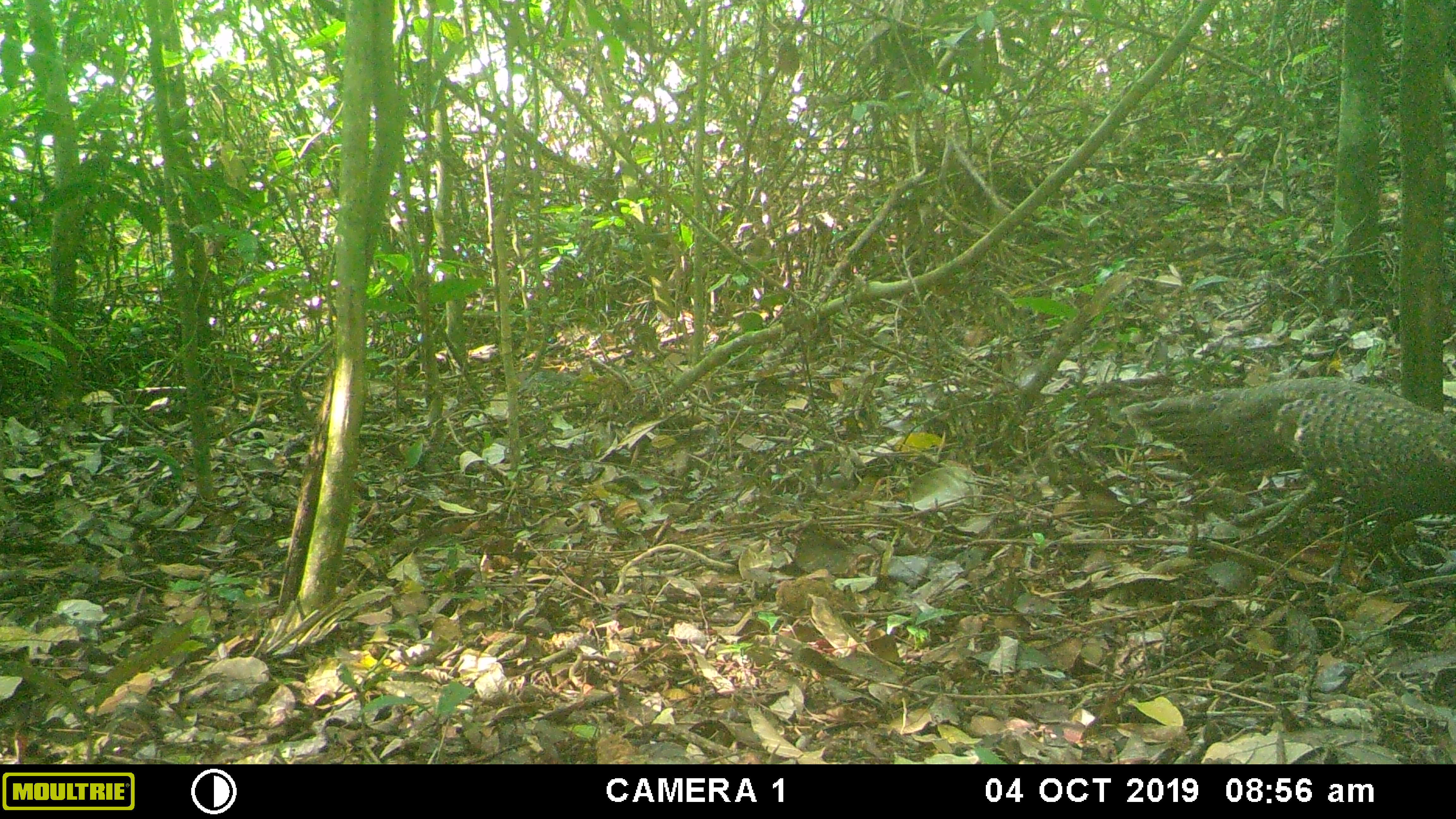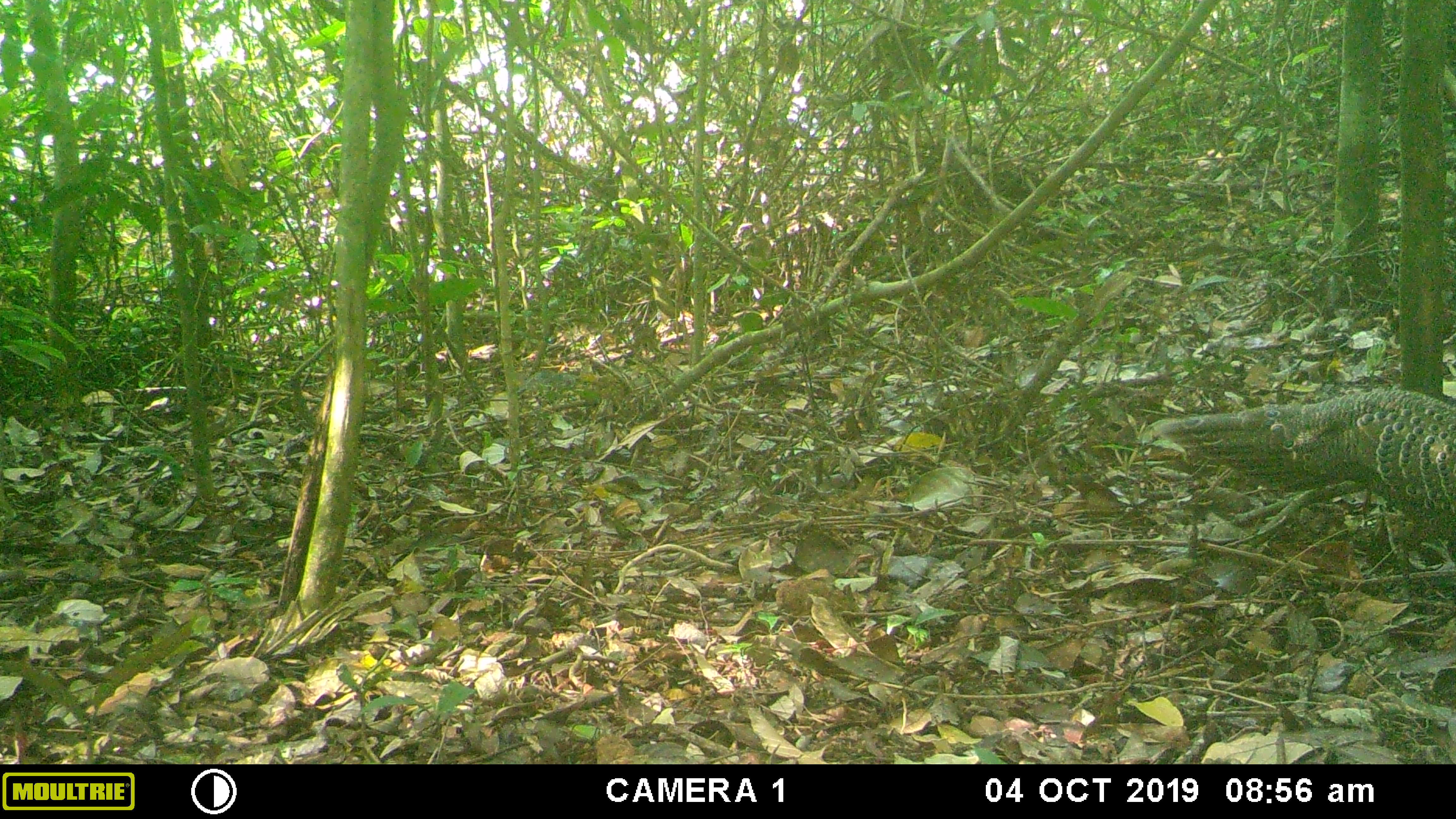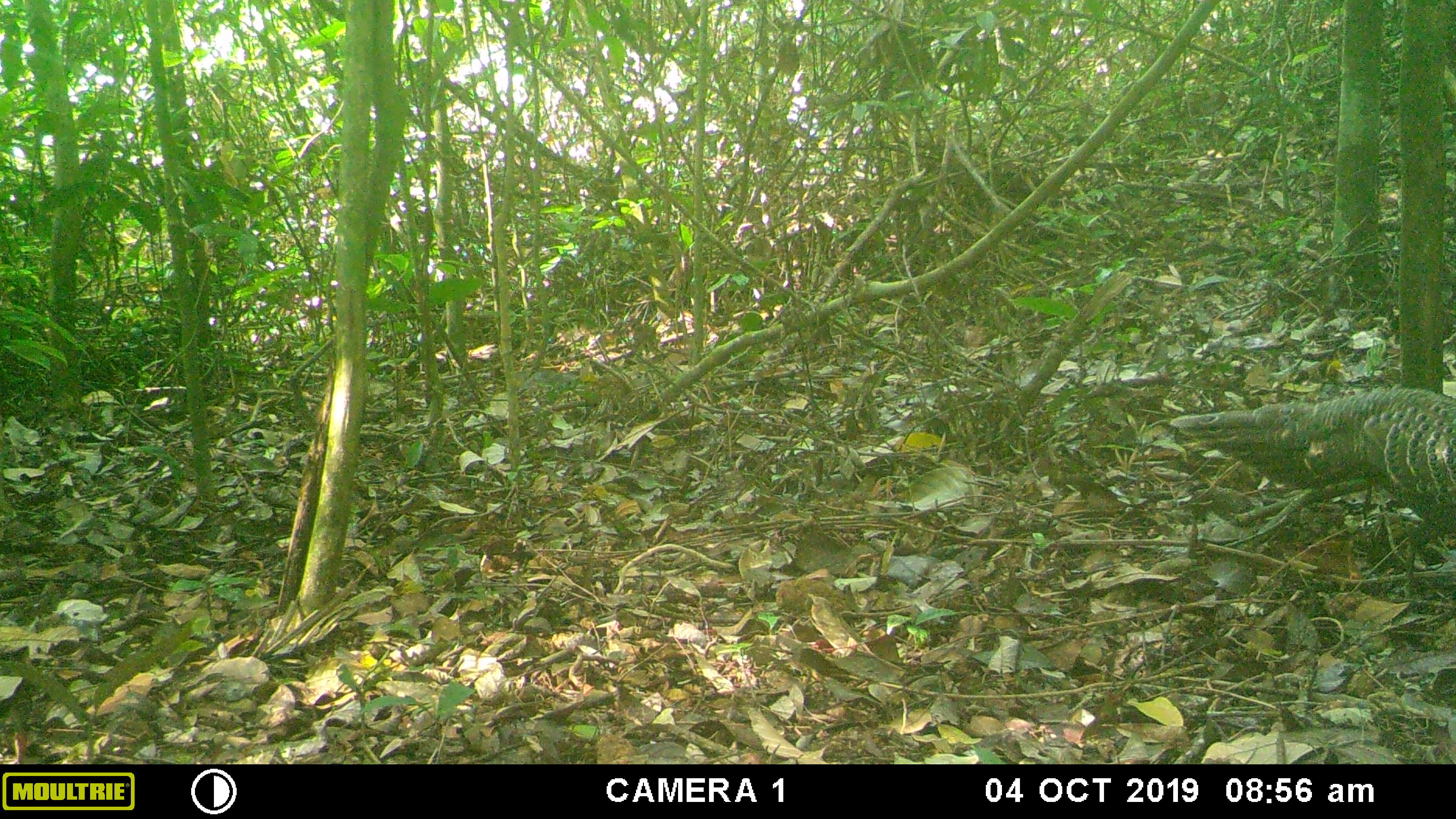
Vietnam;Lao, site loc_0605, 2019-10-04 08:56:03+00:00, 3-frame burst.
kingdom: Animalia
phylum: Chordata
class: Aves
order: Galliformes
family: Phasianidae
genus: Polyplectron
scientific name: Polyplectron bicalcaratum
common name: gray peacock-pheasant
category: grey peacock pheasant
Grey peacock pheasant (gray peacock-pheasant) (Polyplectron bicalcaratum). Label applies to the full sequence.